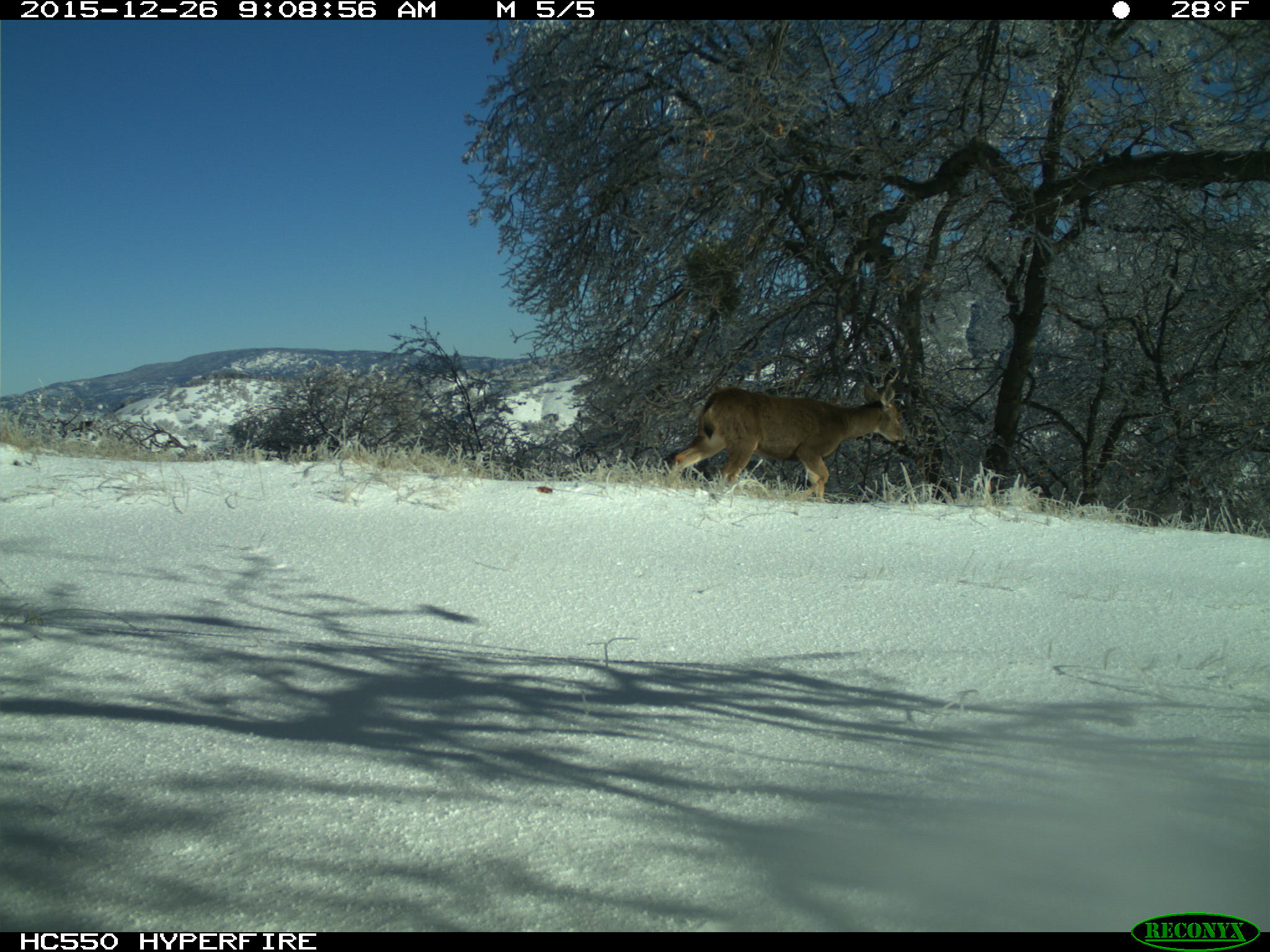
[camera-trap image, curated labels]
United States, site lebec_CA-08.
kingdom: Animalia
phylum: Chordata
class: Mammalia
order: Artiodactyla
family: Cervidae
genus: Odocoileus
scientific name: Odocoileus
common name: deer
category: unidentified deer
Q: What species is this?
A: Unidentified deer (deer) (Odocoileus).